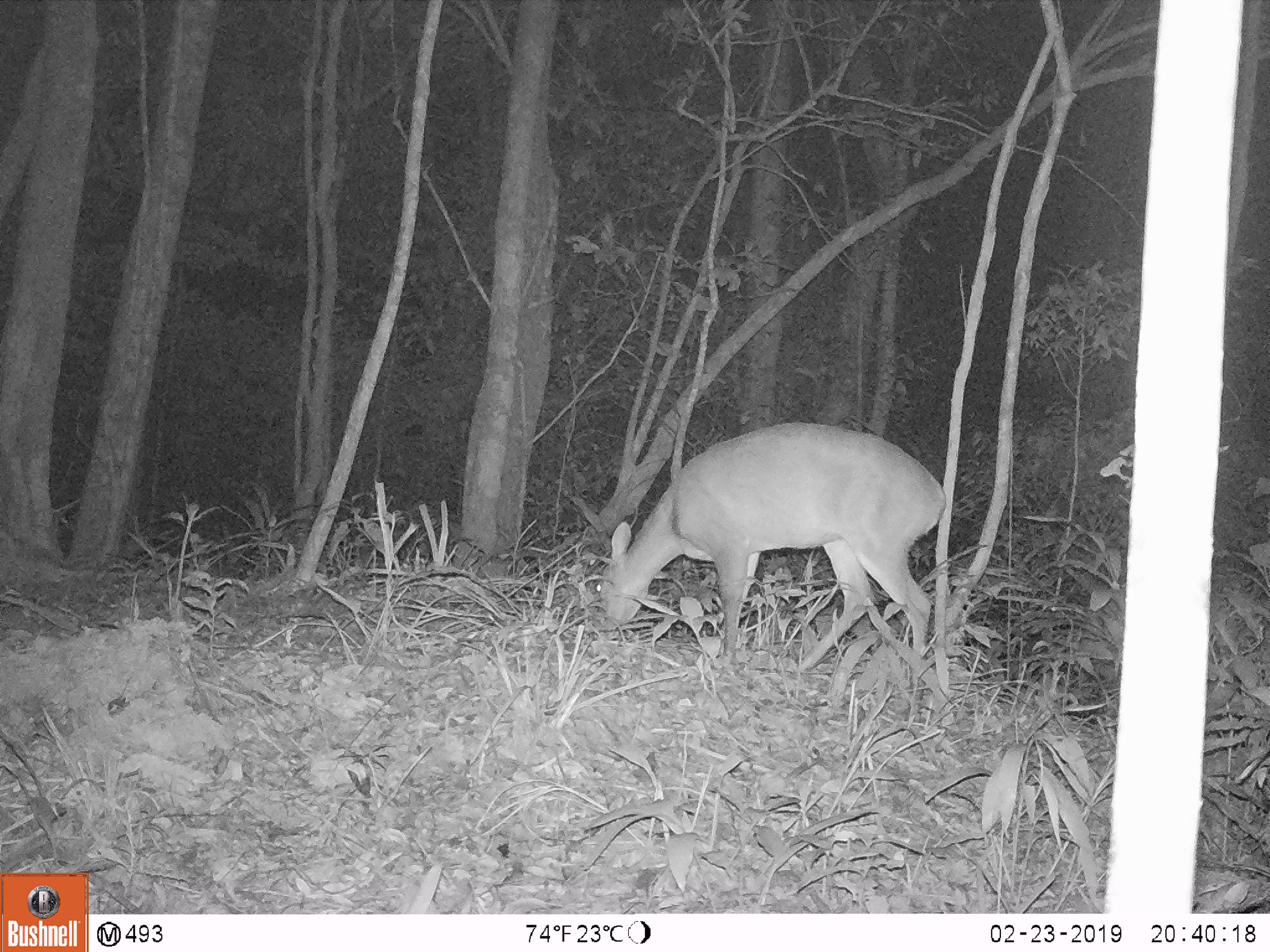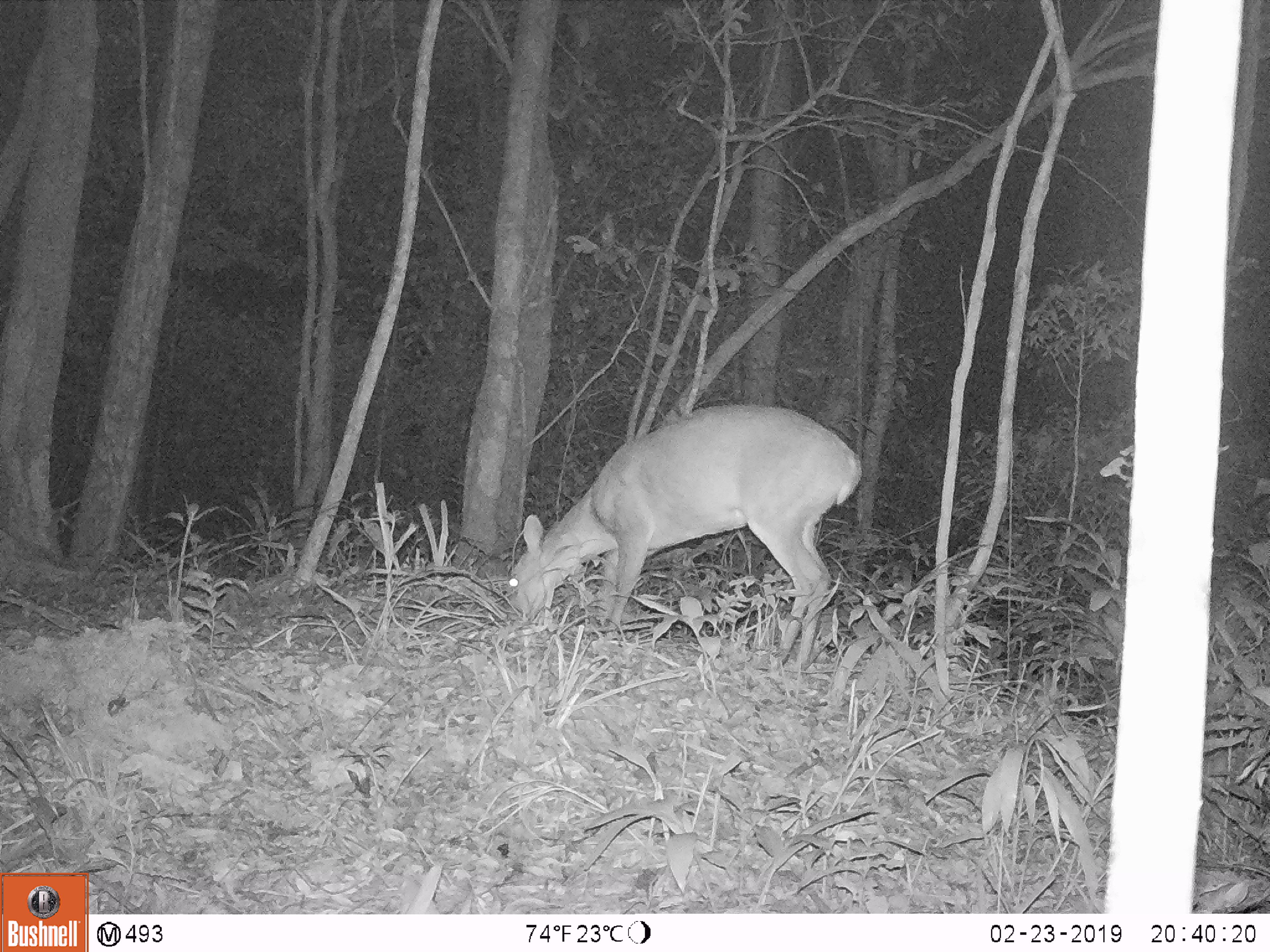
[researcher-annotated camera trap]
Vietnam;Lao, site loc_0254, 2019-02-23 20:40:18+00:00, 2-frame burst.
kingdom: Animalia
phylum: Chordata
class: Mammalia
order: Artiodactyla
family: Cervidae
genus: Muntiacus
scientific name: Muntiacus vuquangensis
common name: large-antlered muntjac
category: large antlered muntjac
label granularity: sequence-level